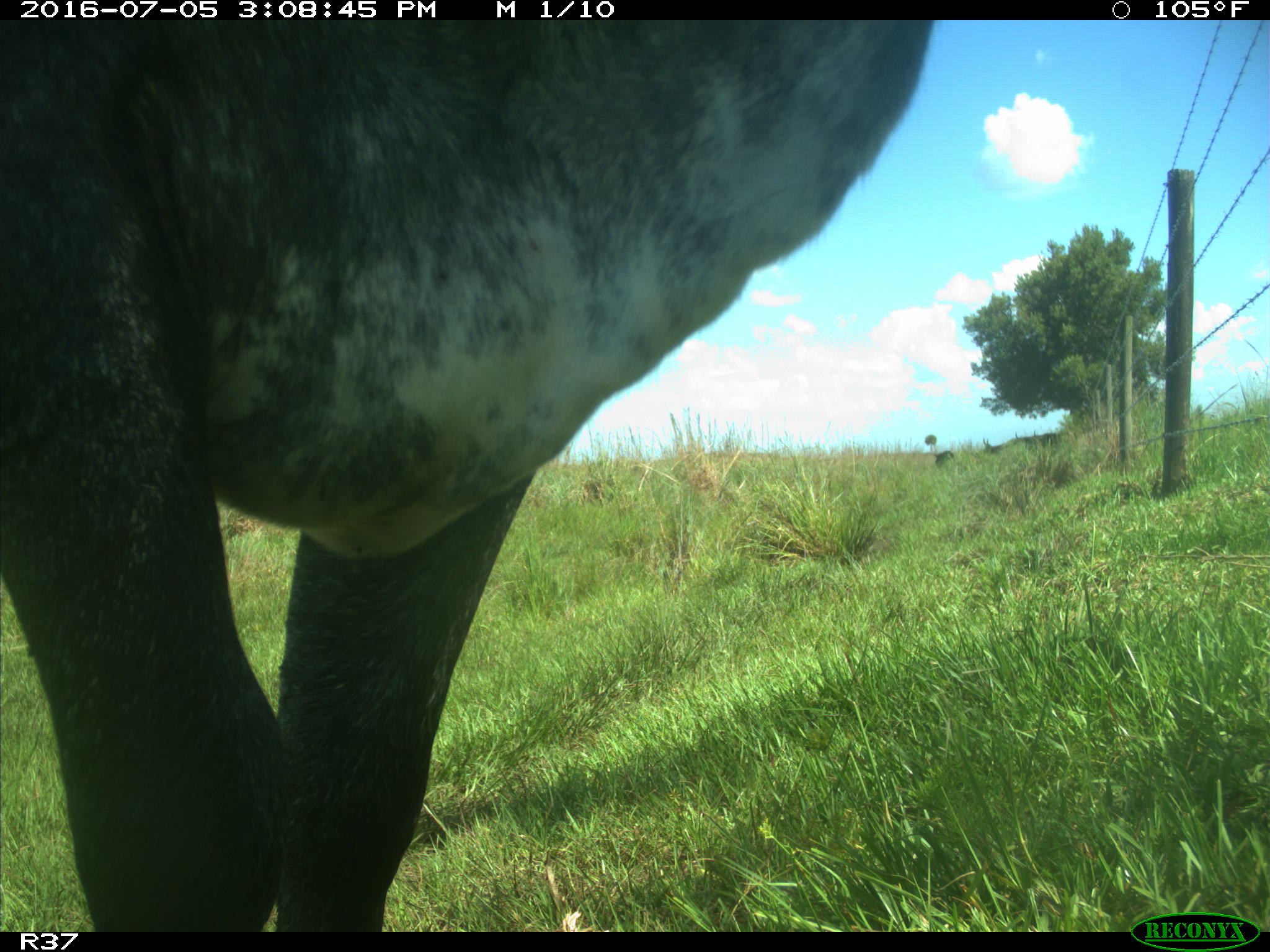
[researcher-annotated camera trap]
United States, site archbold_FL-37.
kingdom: Animalia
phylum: Chordata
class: Mammalia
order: Artiodactyla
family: Bovidae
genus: Bos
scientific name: Bos taurus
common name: domestic cow